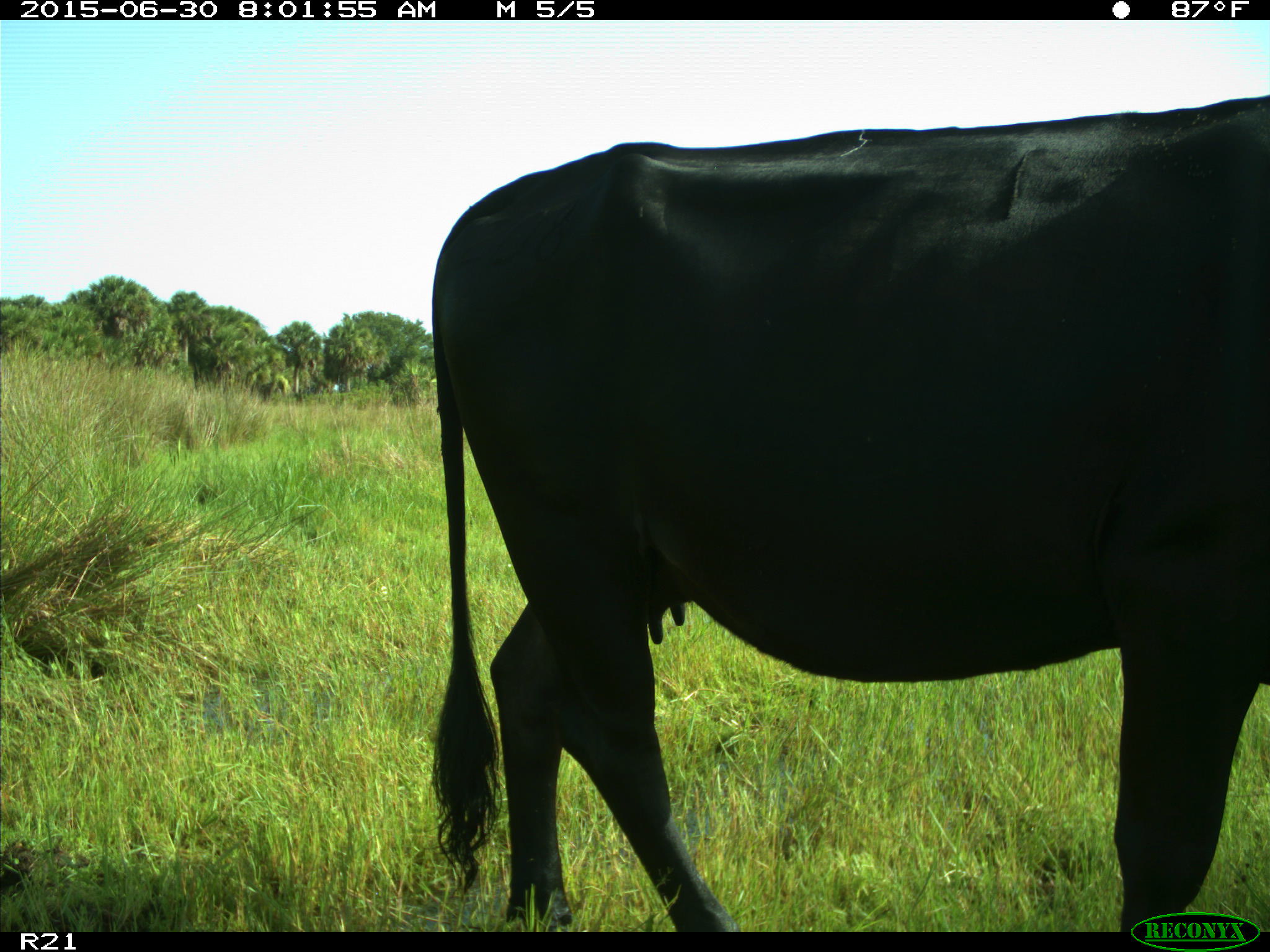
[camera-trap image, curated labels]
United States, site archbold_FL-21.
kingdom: Animalia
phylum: Chordata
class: Mammalia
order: Artiodactyla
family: Bovidae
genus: Bos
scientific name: Bos taurus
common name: domestic cow